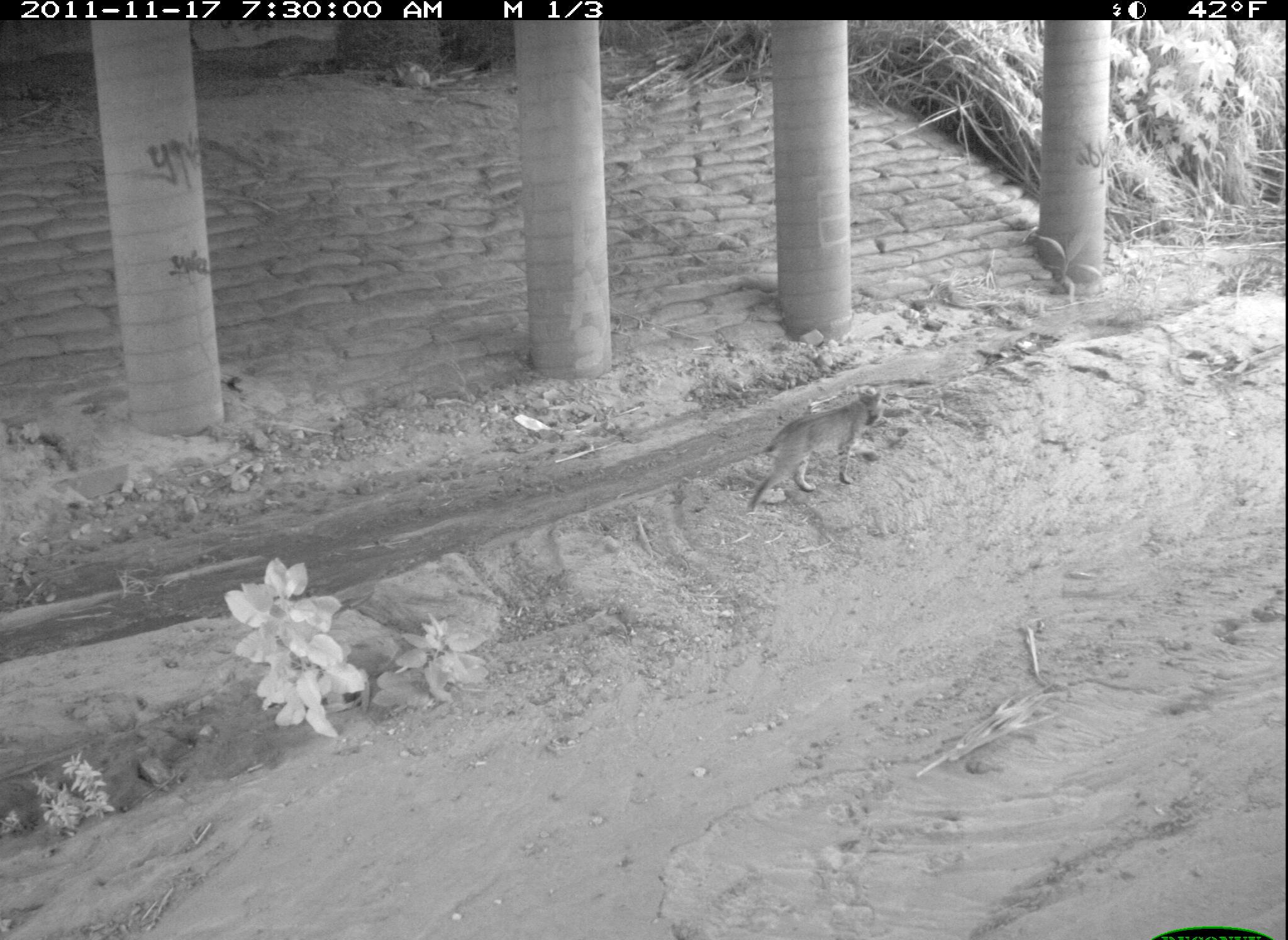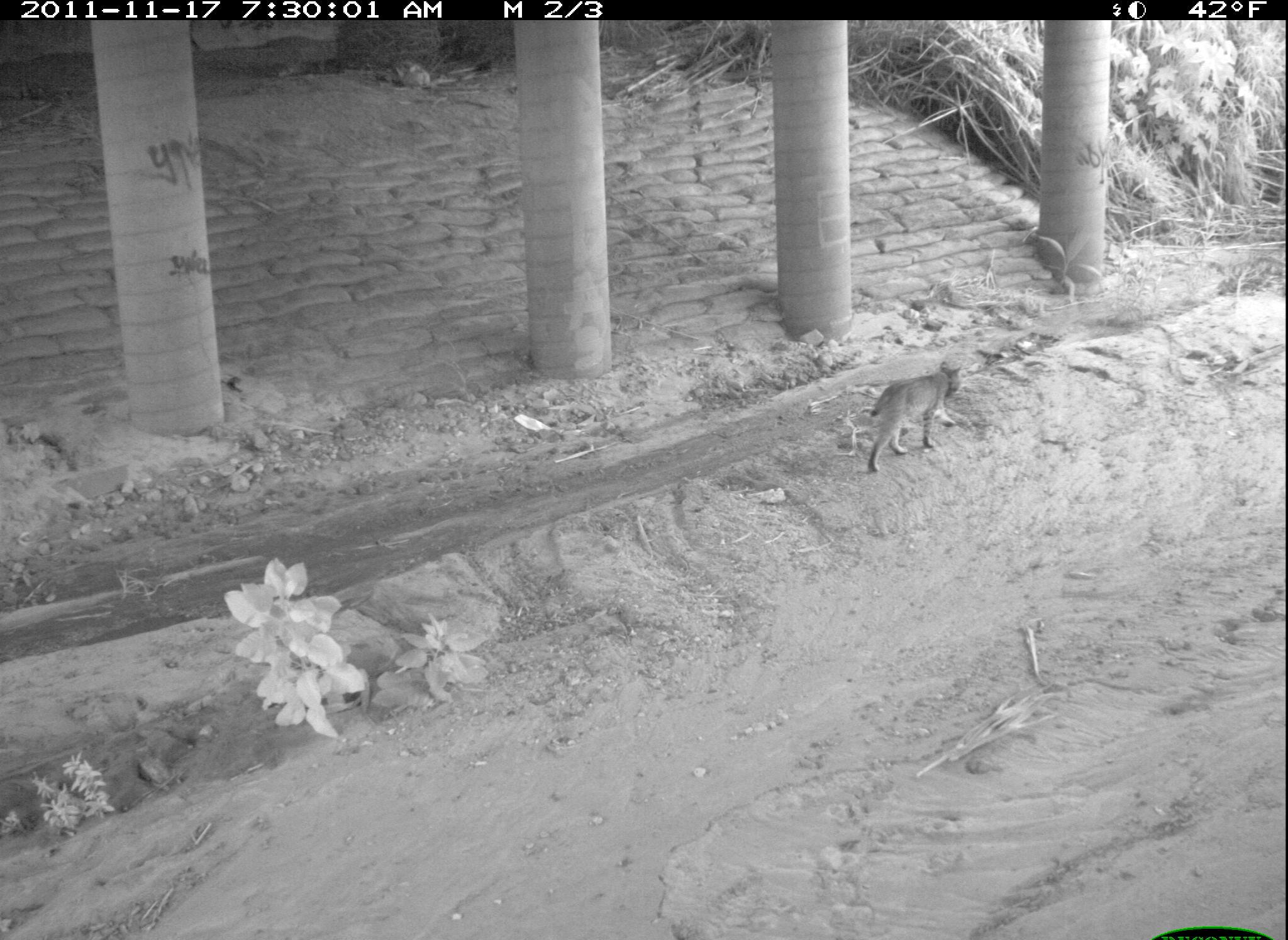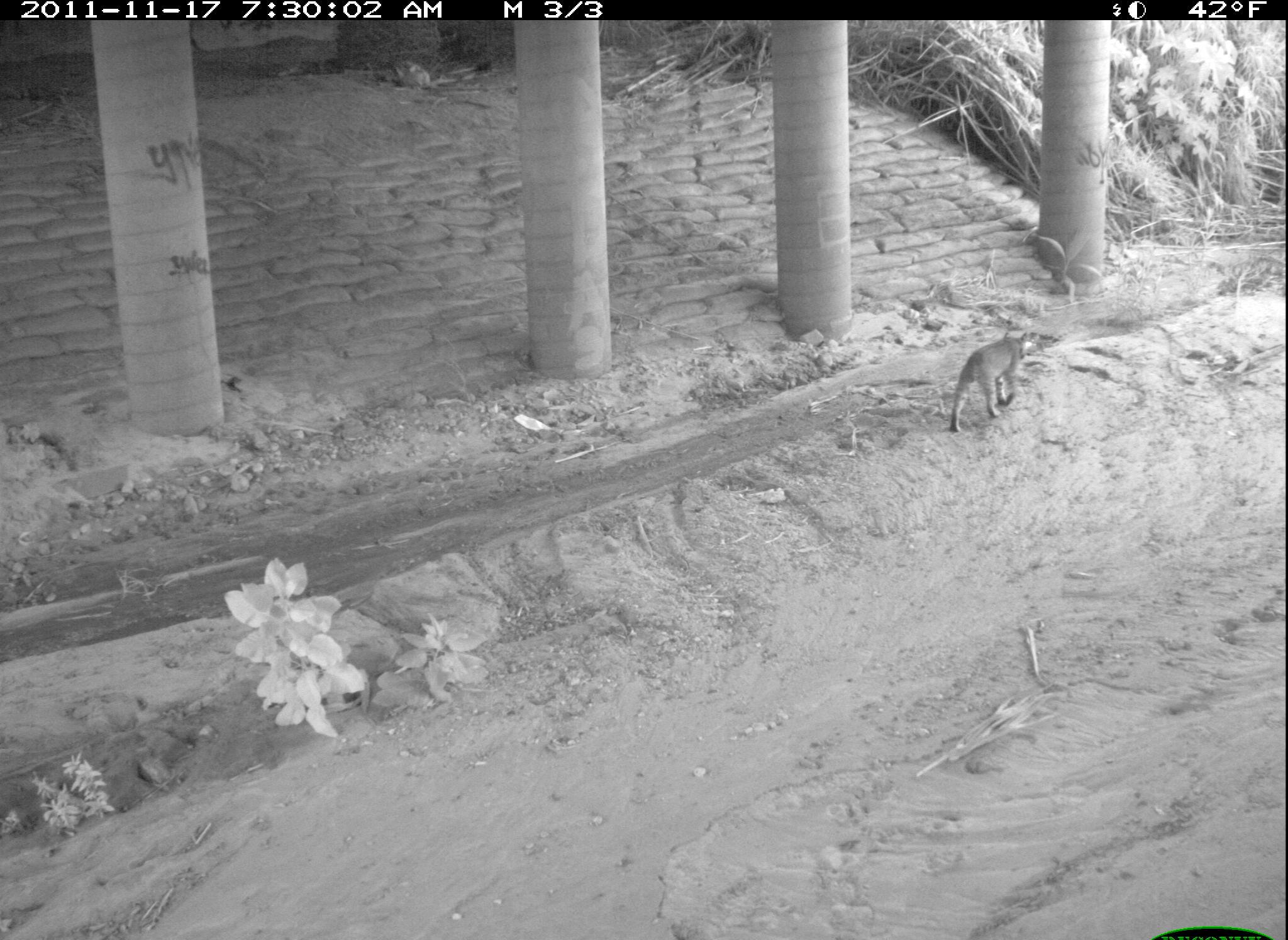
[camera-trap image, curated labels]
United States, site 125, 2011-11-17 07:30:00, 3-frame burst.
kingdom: Animalia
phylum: Chordata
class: Mammalia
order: Carnivora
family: Felidae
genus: Lynx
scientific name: Lynx rufus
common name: bobcat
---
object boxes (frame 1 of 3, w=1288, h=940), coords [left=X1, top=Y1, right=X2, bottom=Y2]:
bobcat: [left=739, top=381, right=893, bottom=521]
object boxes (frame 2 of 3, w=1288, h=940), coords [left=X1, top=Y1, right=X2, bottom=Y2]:
bobcat: [left=856, top=355, right=970, bottom=482]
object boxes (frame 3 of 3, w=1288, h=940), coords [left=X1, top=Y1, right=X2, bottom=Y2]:
bobcat: [left=940, top=325, right=1039, bottom=438]